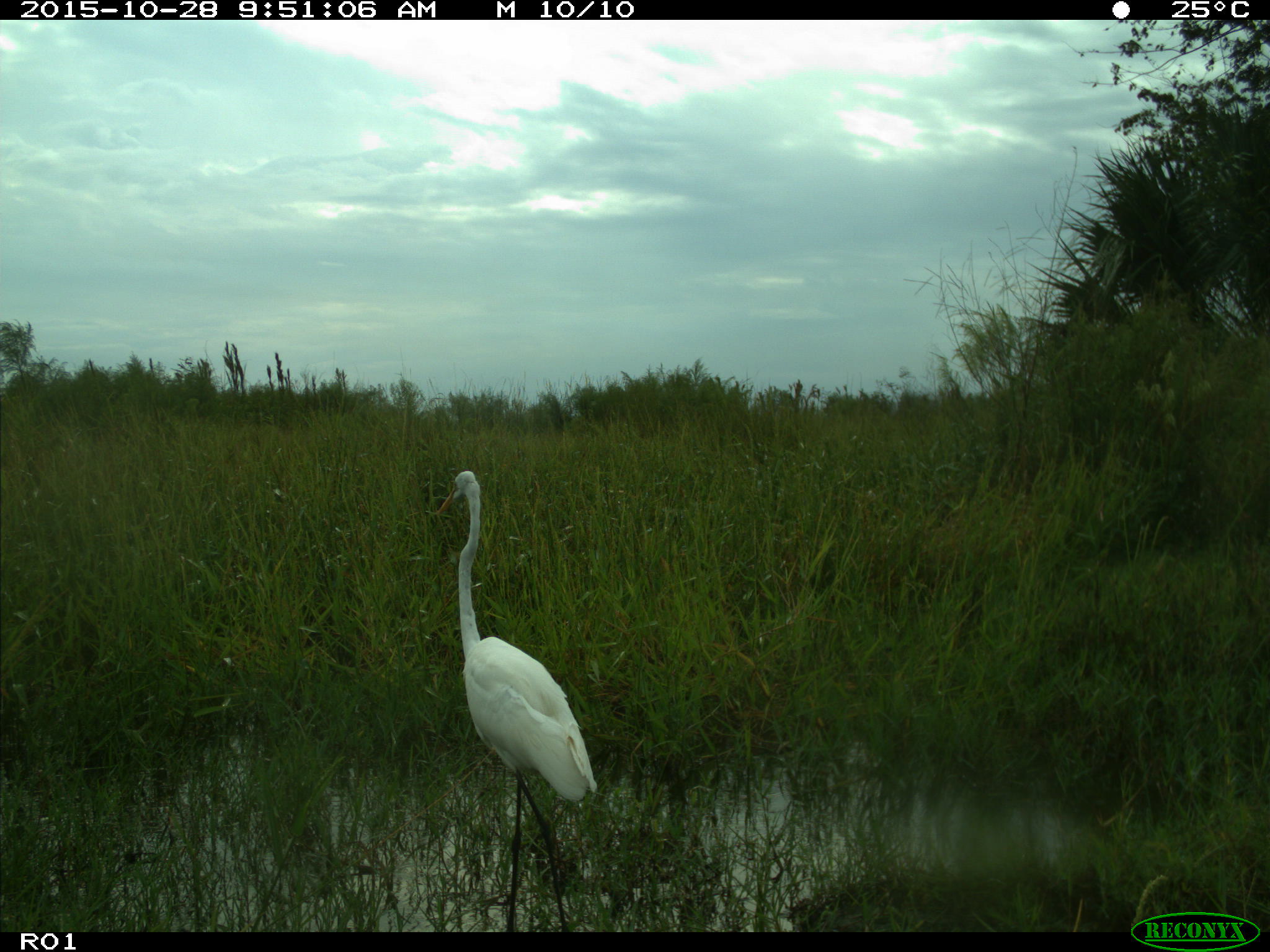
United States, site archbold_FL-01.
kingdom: Animalia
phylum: Chordata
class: Aves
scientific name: Aves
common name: birds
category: unidentified bird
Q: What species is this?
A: Unidentified bird (birds) (Aves).